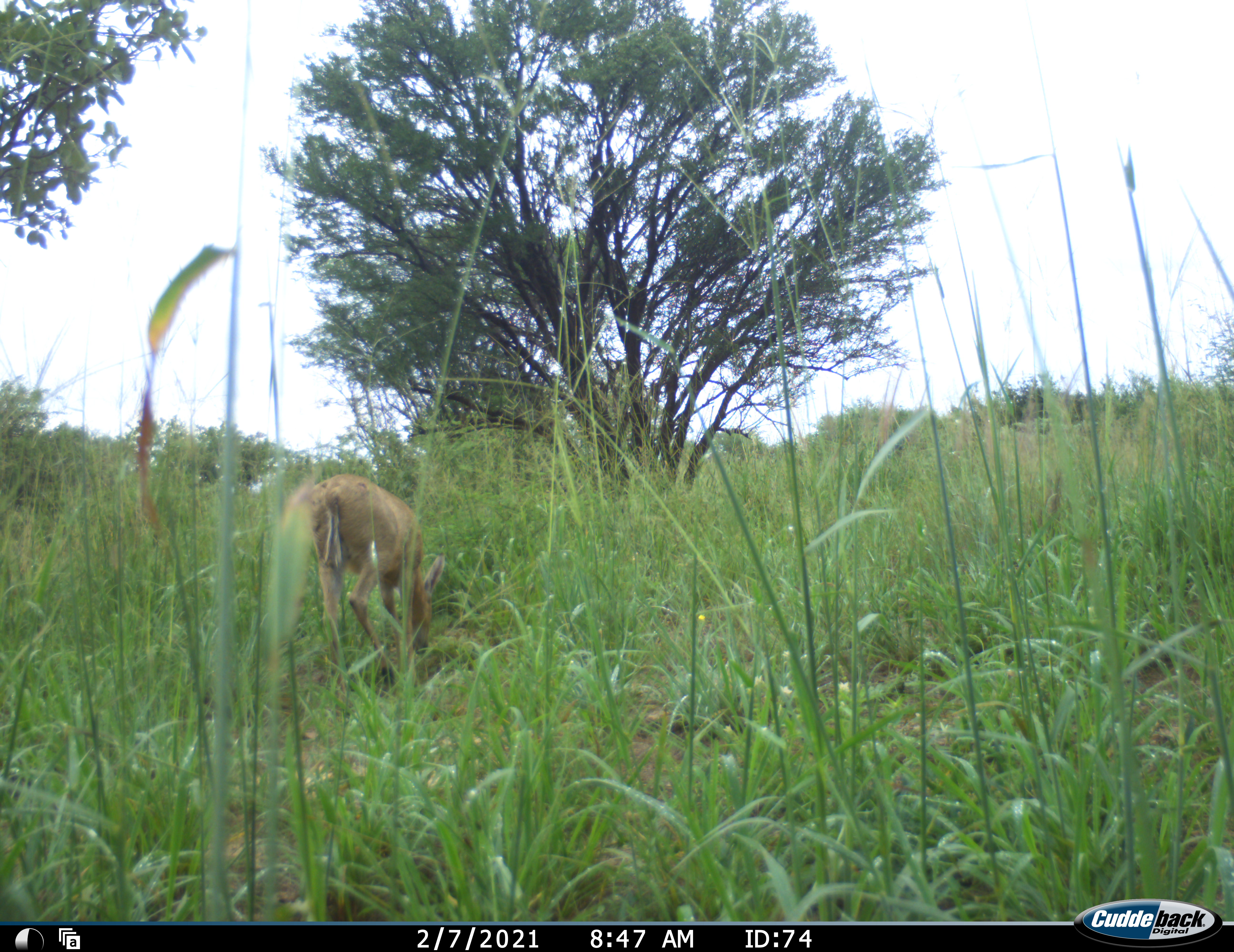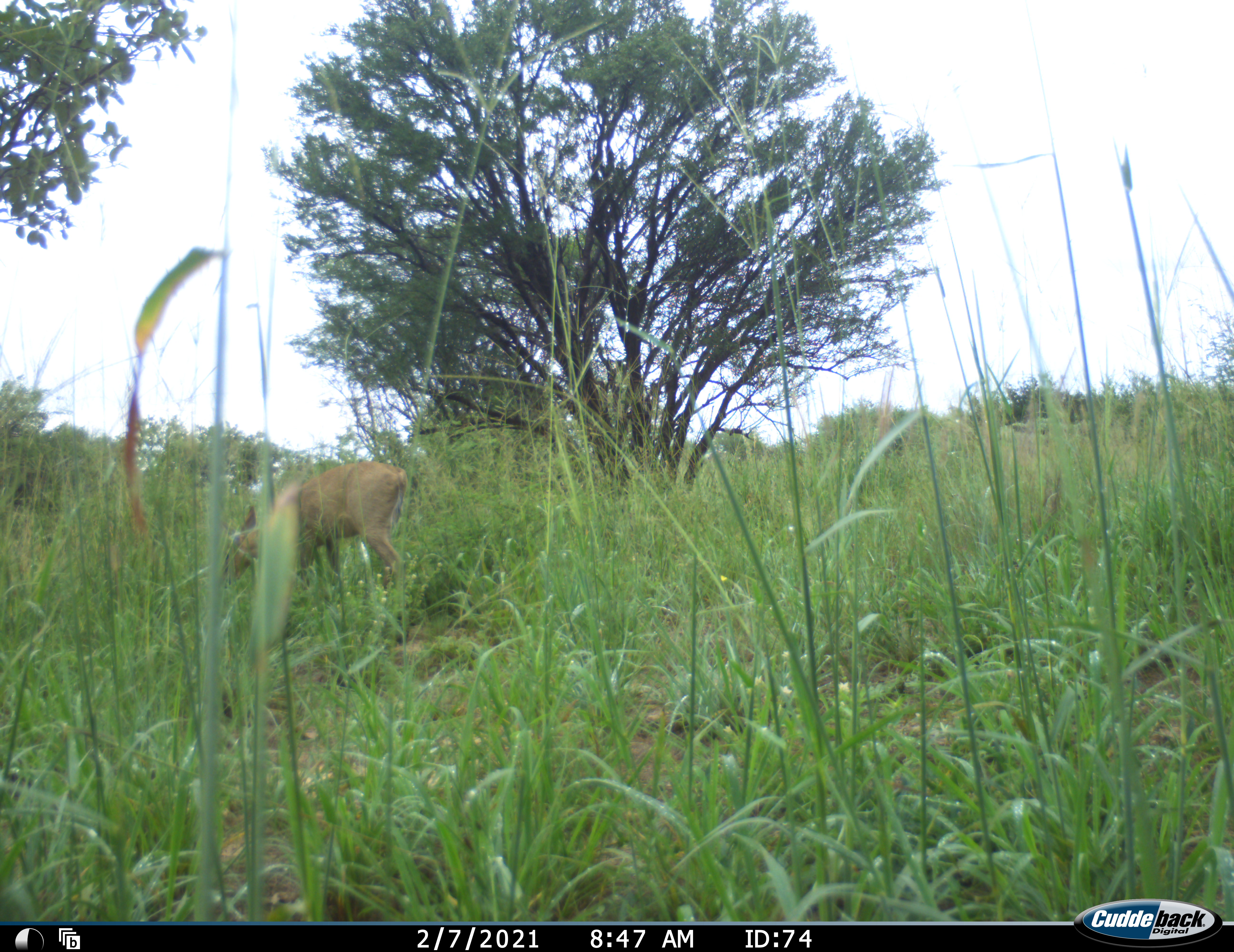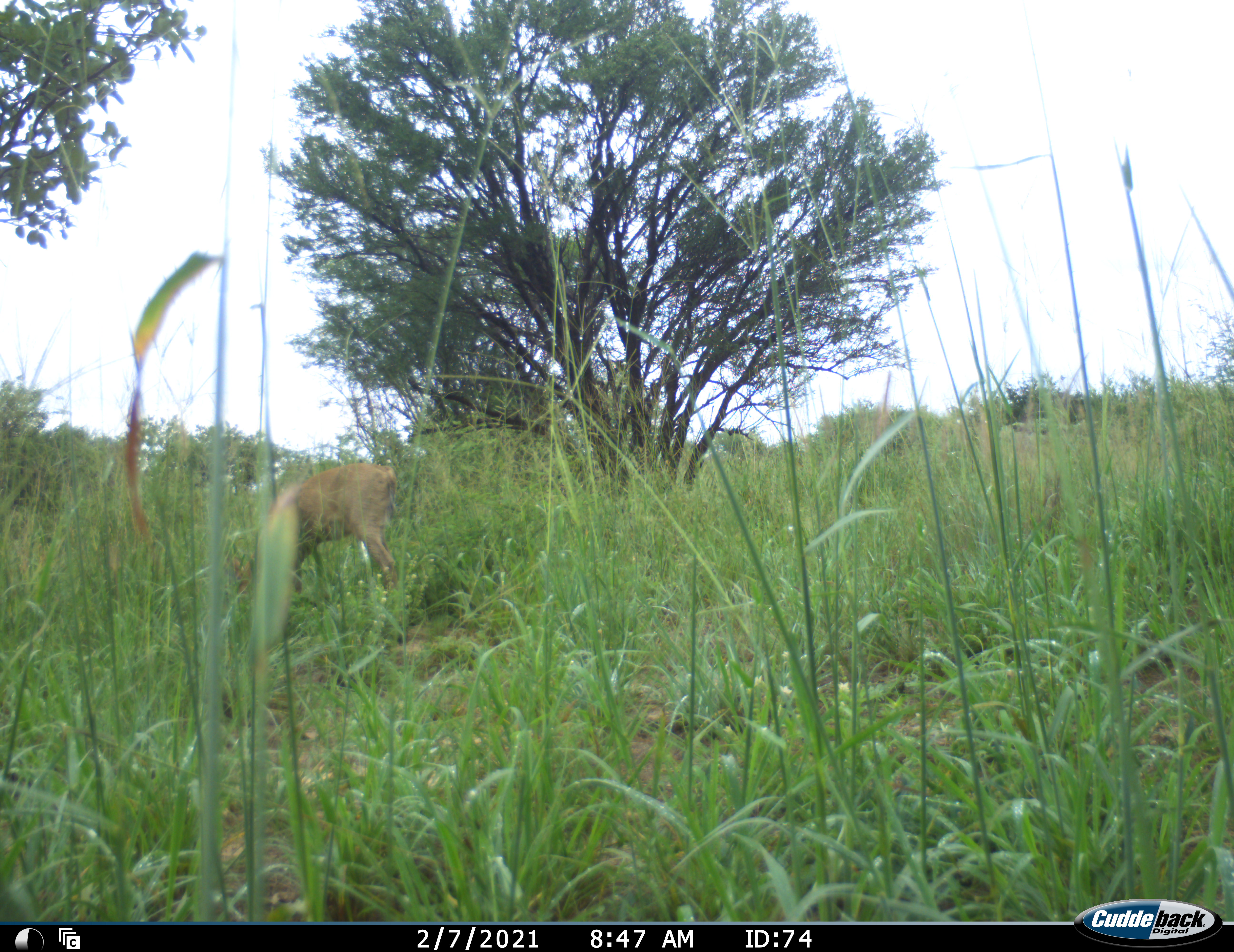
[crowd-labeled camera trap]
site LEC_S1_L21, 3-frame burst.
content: unidentified animal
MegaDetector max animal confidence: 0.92